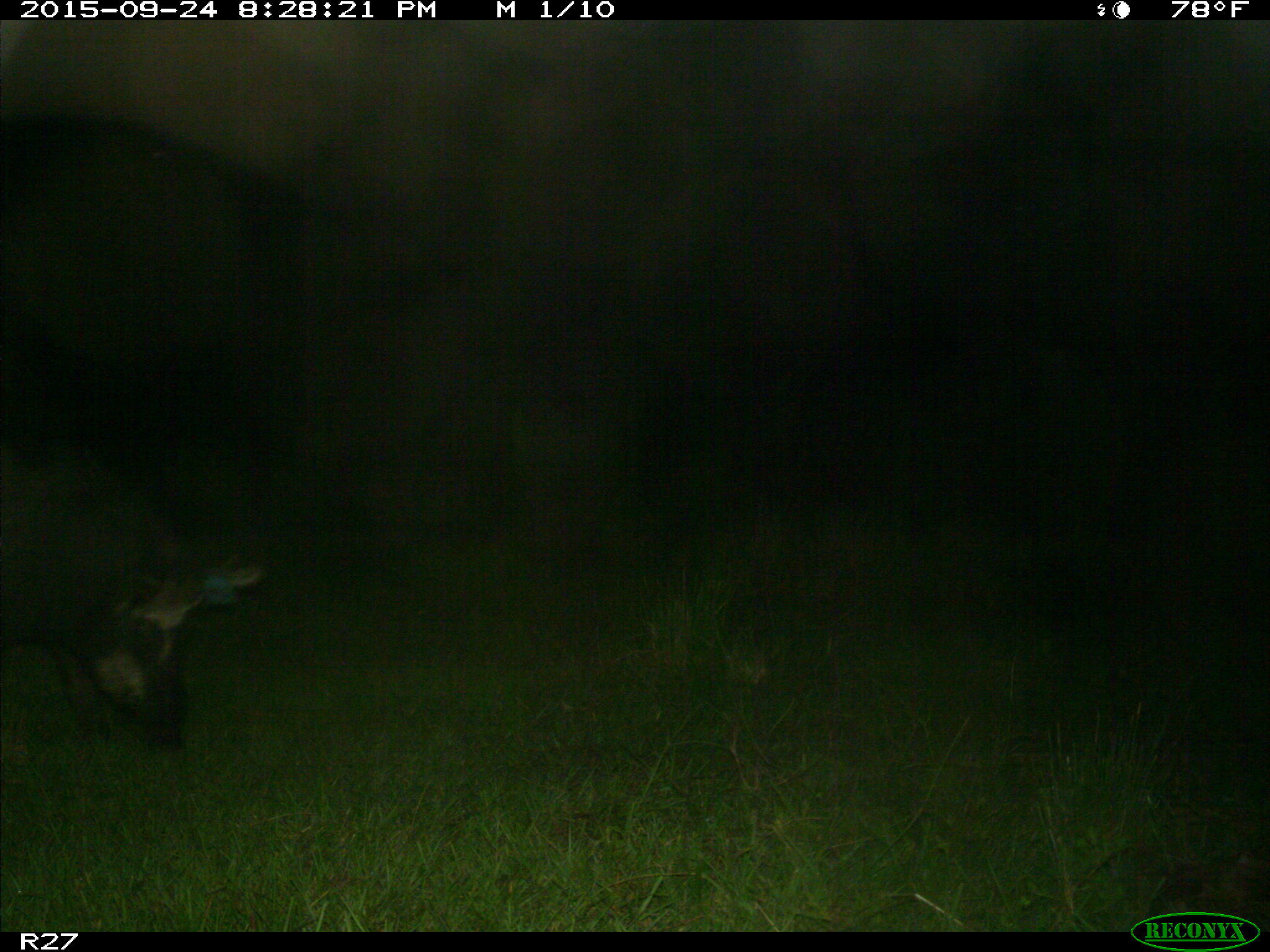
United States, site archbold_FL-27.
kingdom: Animalia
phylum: Chordata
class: Mammalia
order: Artiodactyla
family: Suidae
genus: Sus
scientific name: Sus scrofa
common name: wild boar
Sus scrofa (wild boar).